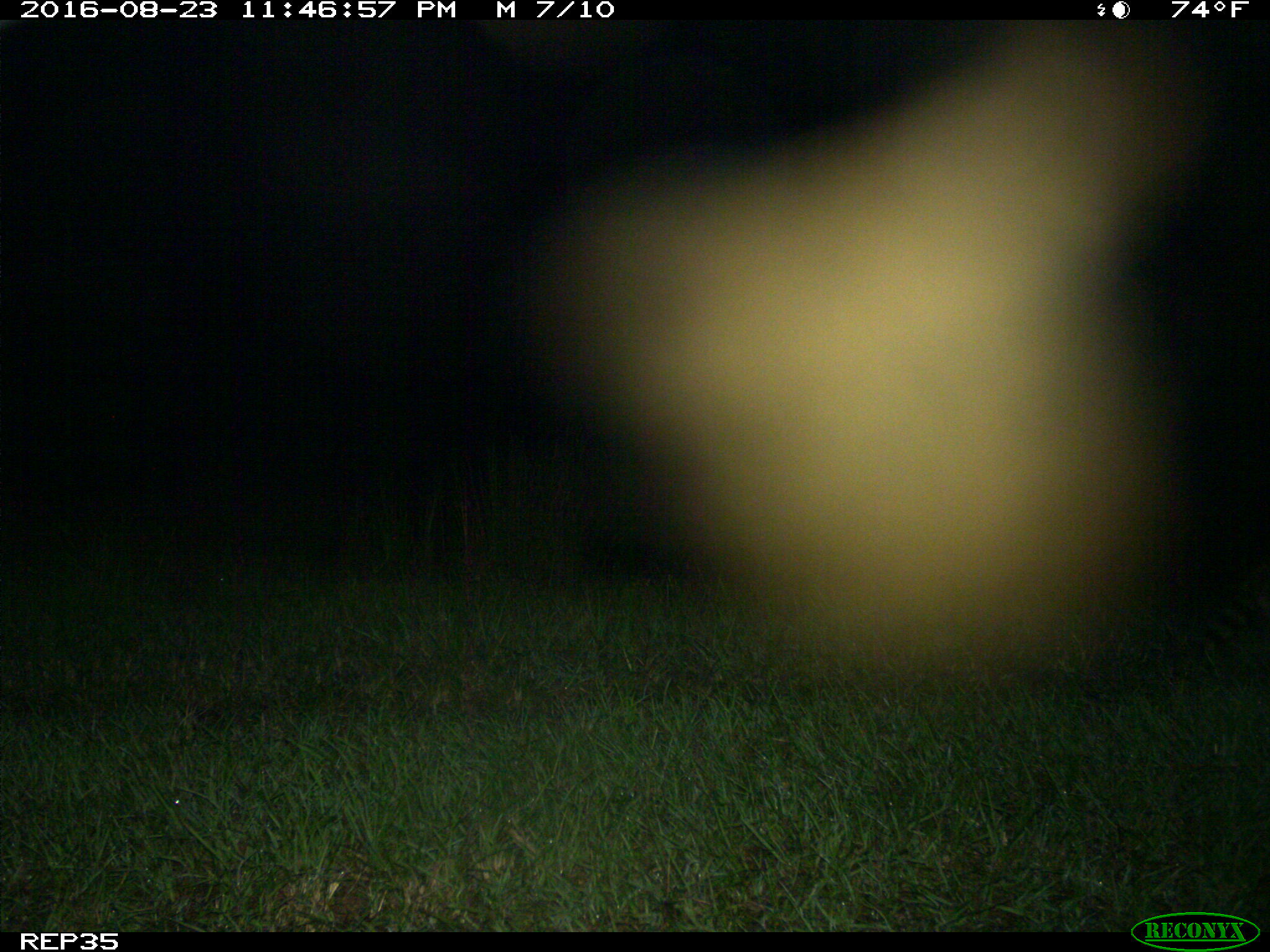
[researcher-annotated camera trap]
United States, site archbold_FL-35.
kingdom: Animalia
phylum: Chordata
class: Mammalia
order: Carnivora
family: Procyonidae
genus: Procyon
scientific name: Procyon lotor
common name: common raccoon